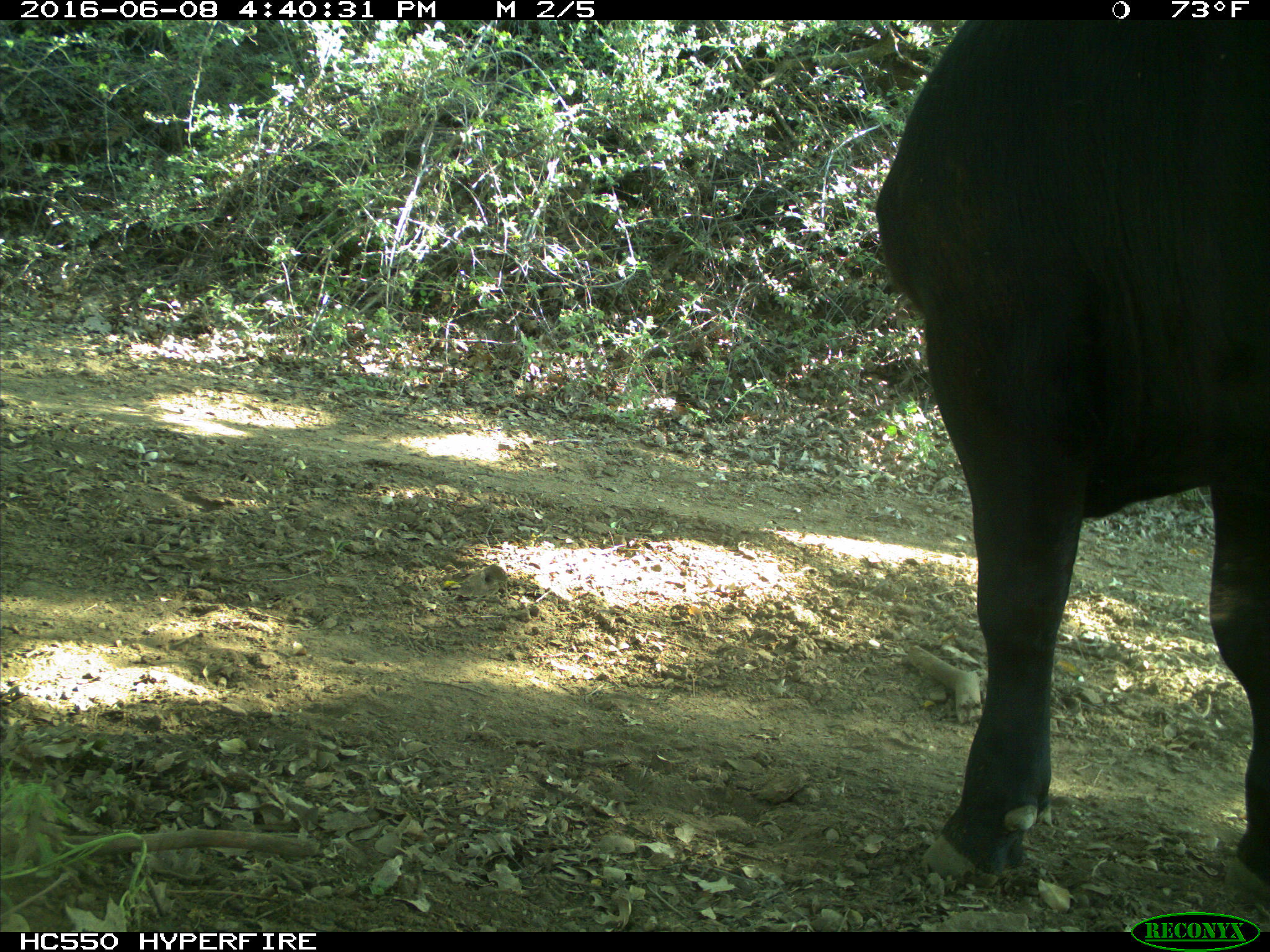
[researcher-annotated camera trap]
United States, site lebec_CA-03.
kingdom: Animalia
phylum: Chordata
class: Mammalia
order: Artiodactyla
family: Bovidae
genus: Bos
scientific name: Bos taurus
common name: domestic cow